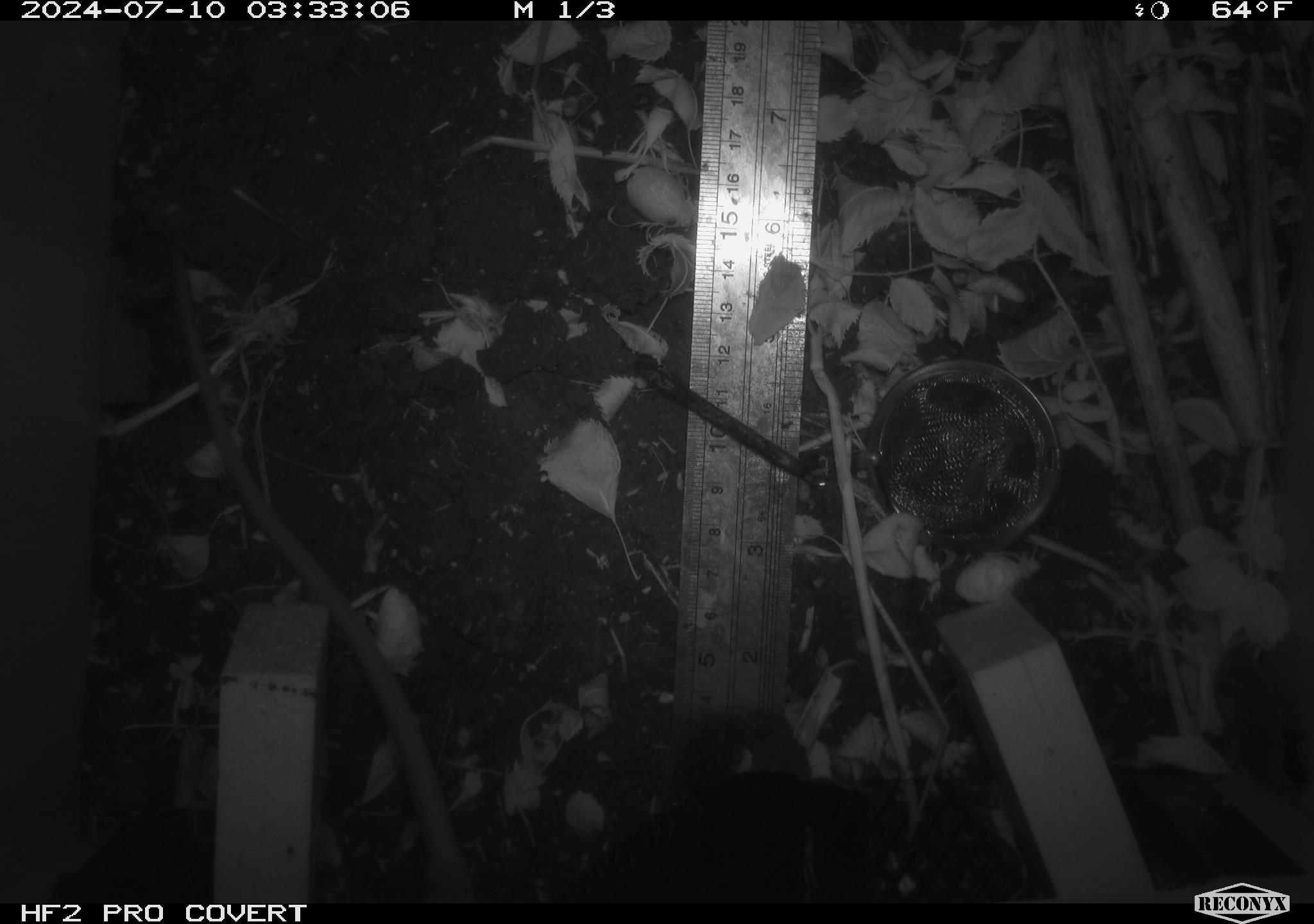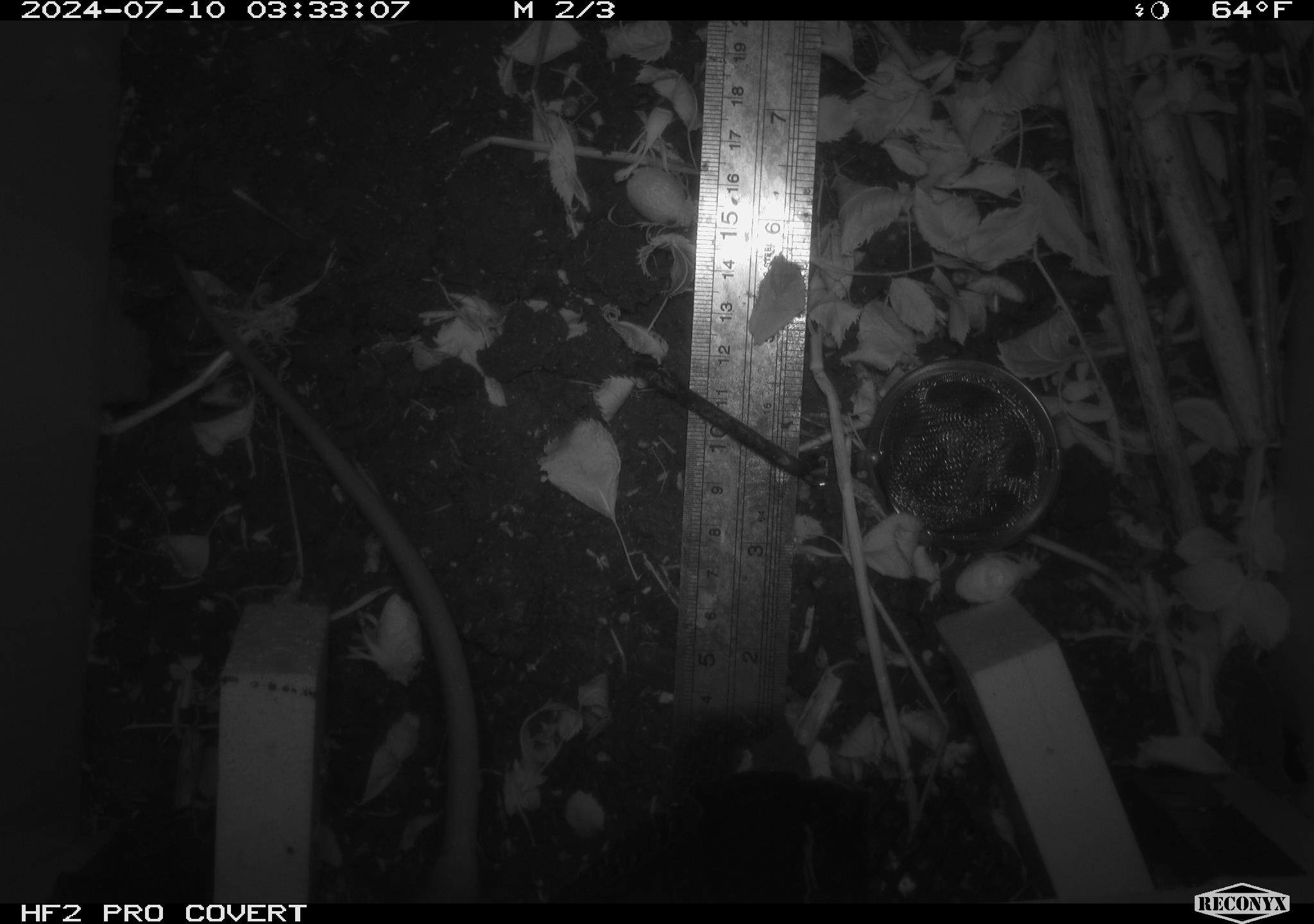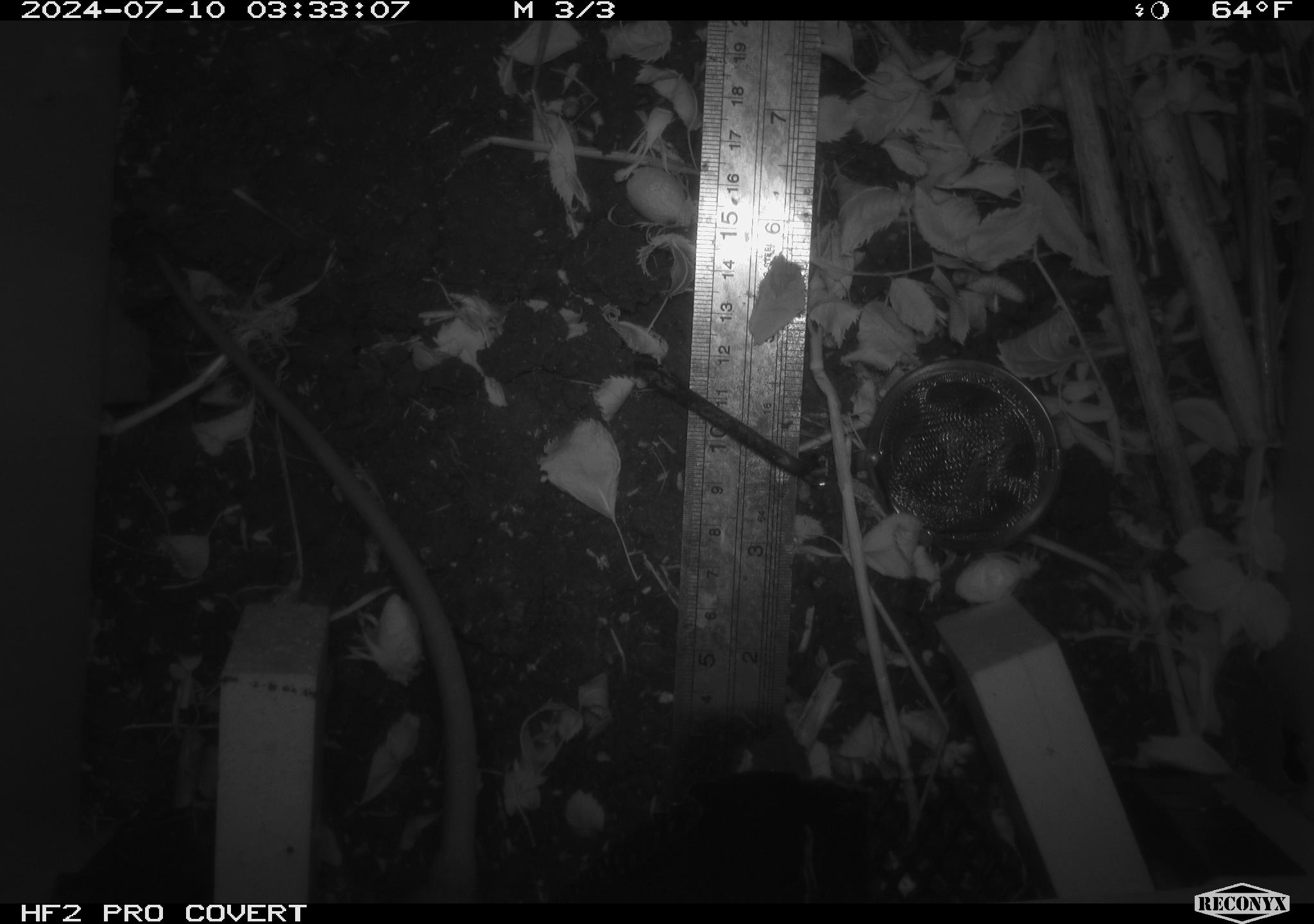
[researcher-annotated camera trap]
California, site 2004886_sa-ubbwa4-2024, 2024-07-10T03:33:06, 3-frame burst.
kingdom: Animalia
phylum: Chordata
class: Mammalia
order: Rodentia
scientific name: Rodentia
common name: woodrat or rat or mouse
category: woodrat or rat or mouse species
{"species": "woodrat or rat or mouse species (woodrat or rat or mouse) (Rodentia)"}